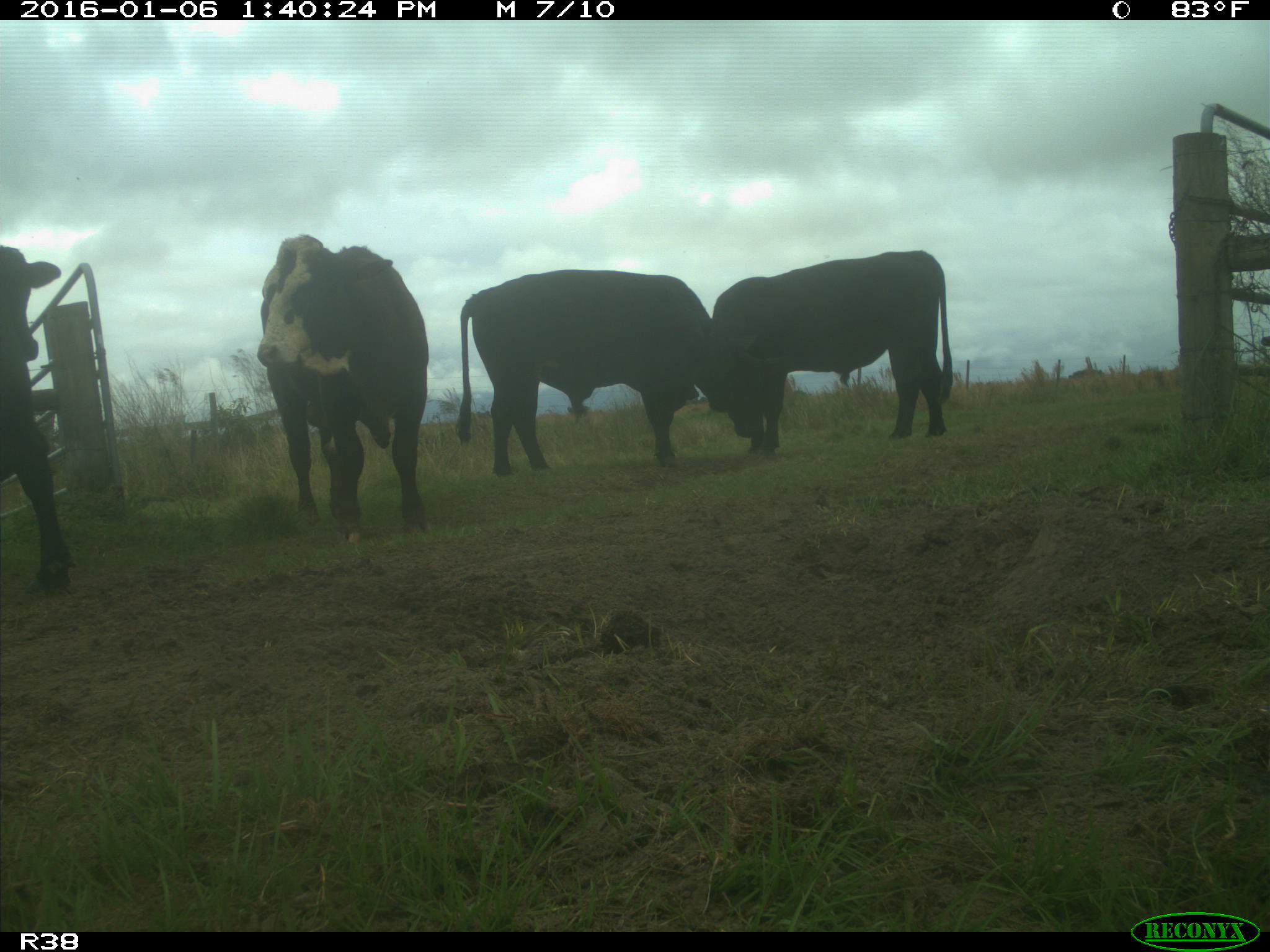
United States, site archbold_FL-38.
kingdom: Animalia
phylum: Chordata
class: Mammalia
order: Artiodactyla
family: Bovidae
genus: Bos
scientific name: Bos taurus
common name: domestic cow